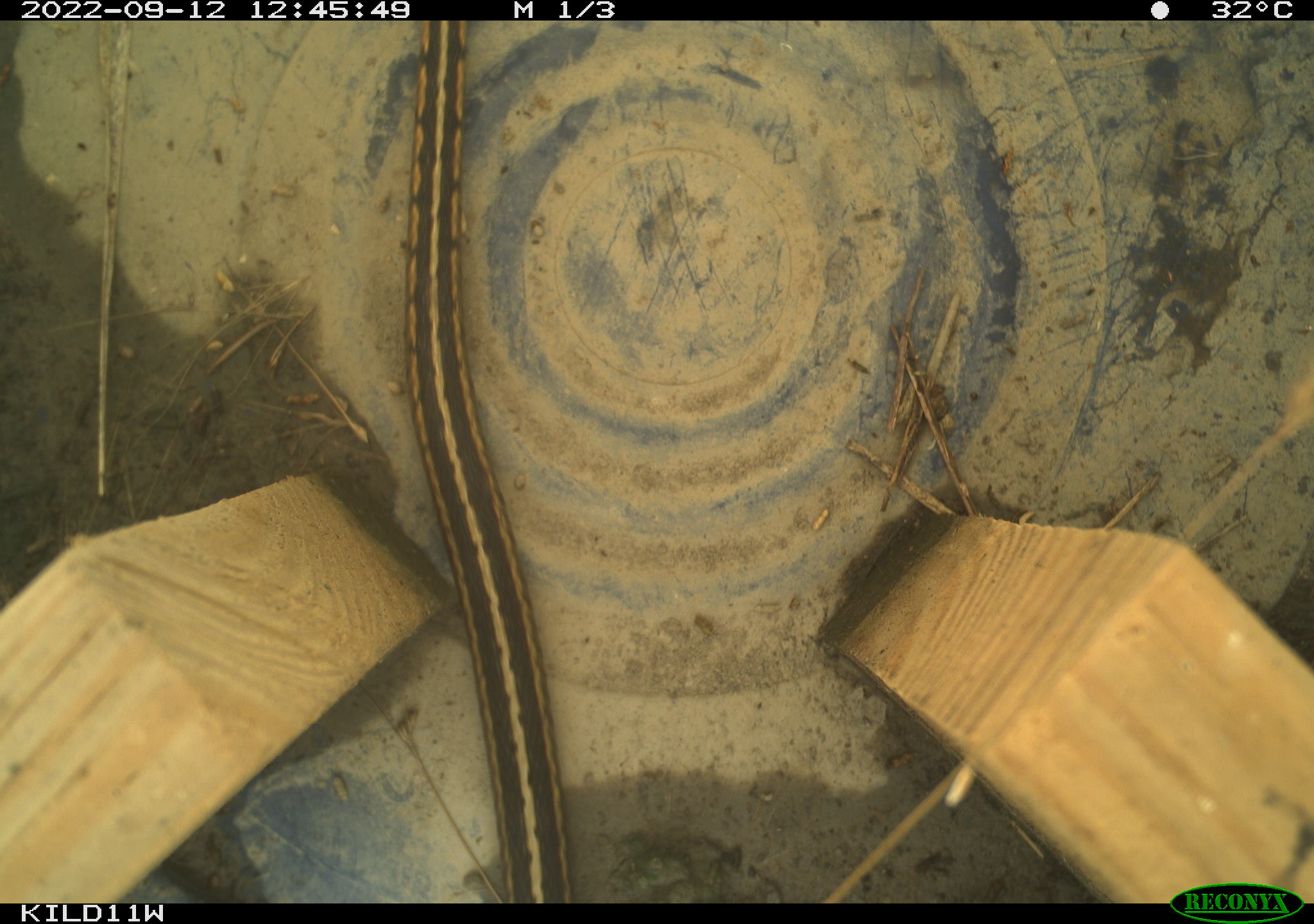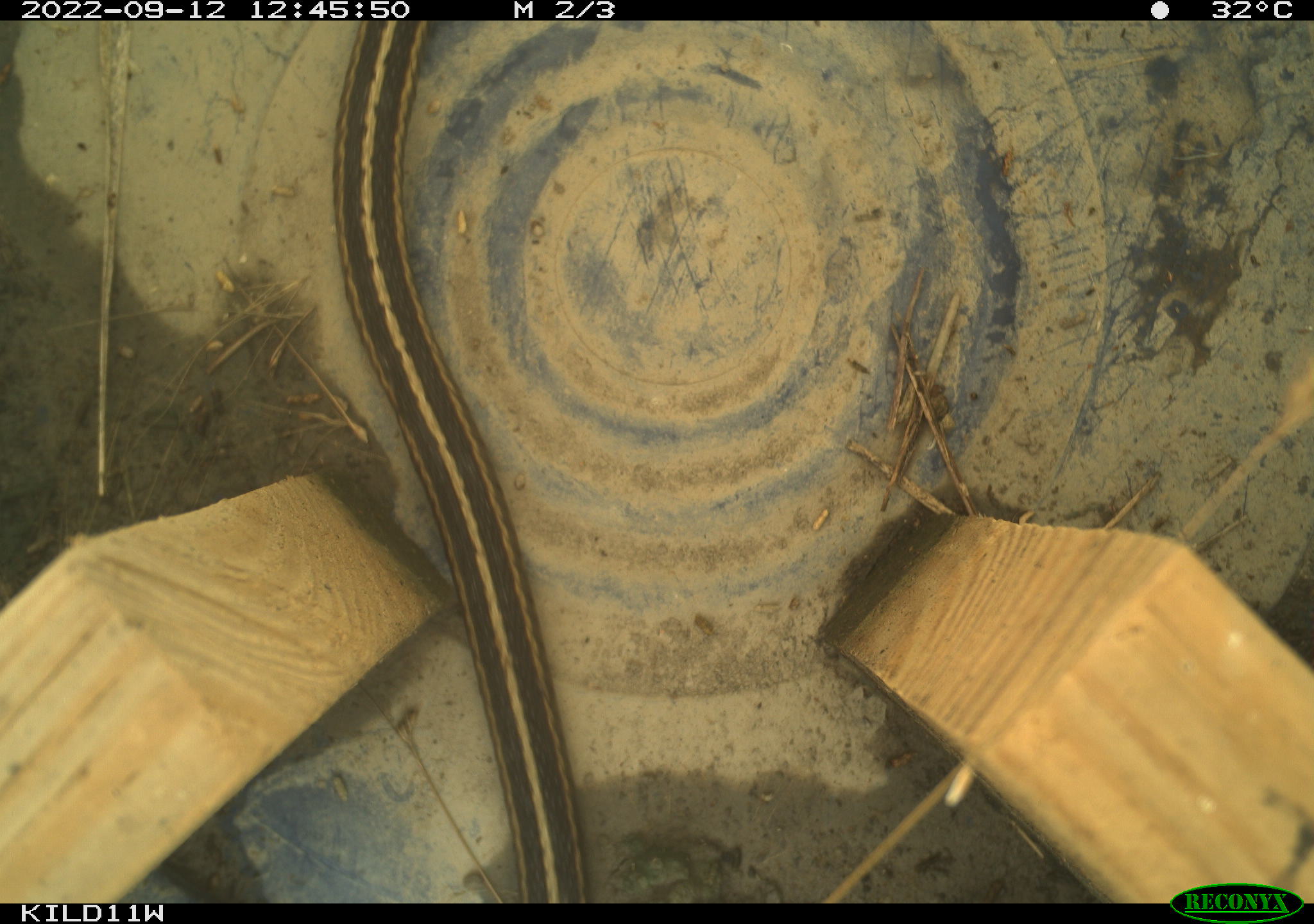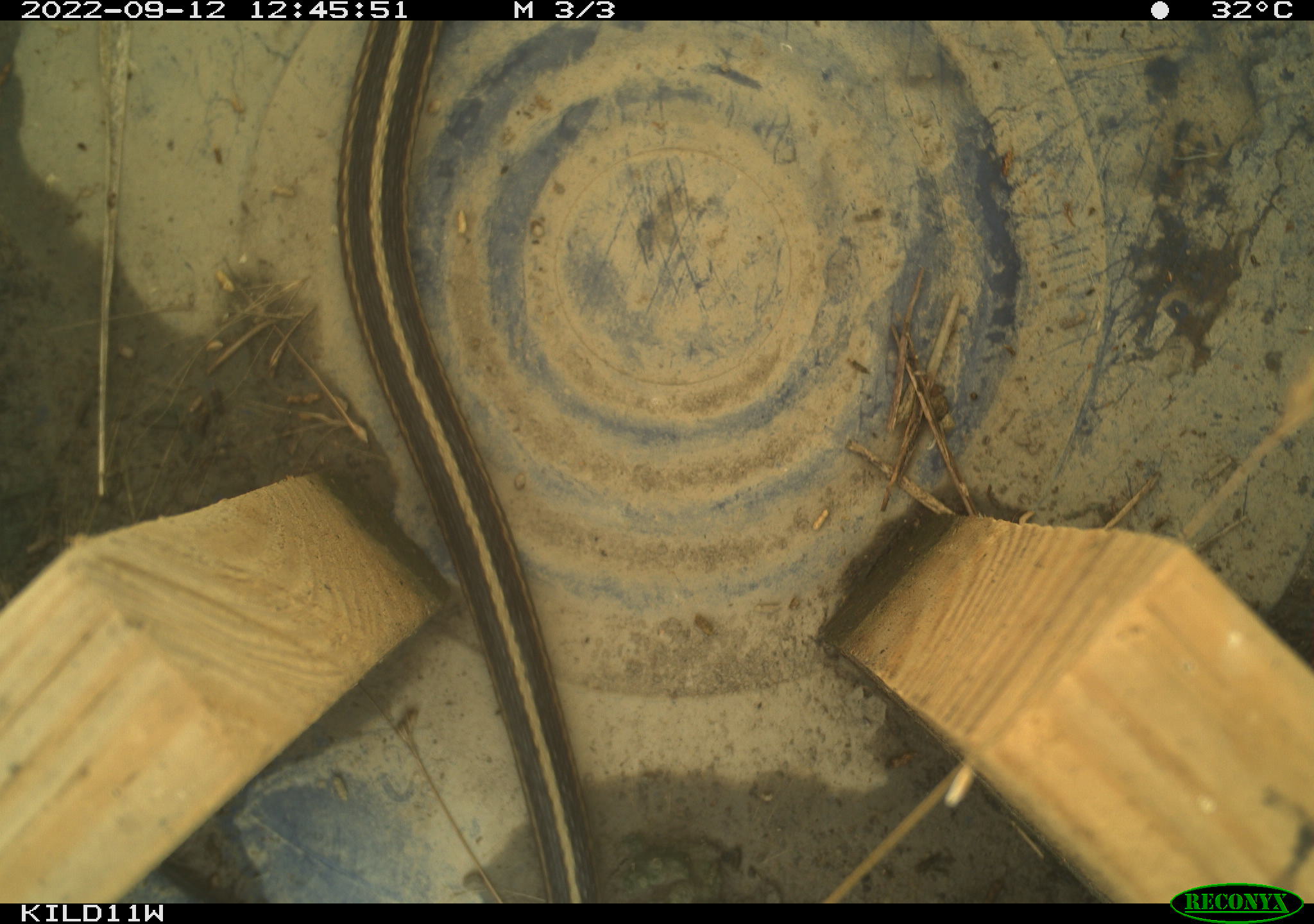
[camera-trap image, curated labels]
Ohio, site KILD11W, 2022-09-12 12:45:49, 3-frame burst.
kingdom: Animalia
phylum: Chordata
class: Reptilia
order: Squamata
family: Colubridae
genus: Thamnophis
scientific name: Thamnophis sirtalis sirtalis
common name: eastern gartersnake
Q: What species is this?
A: Eastern gartersnake (Thamnophis sirtalis sirtalis).